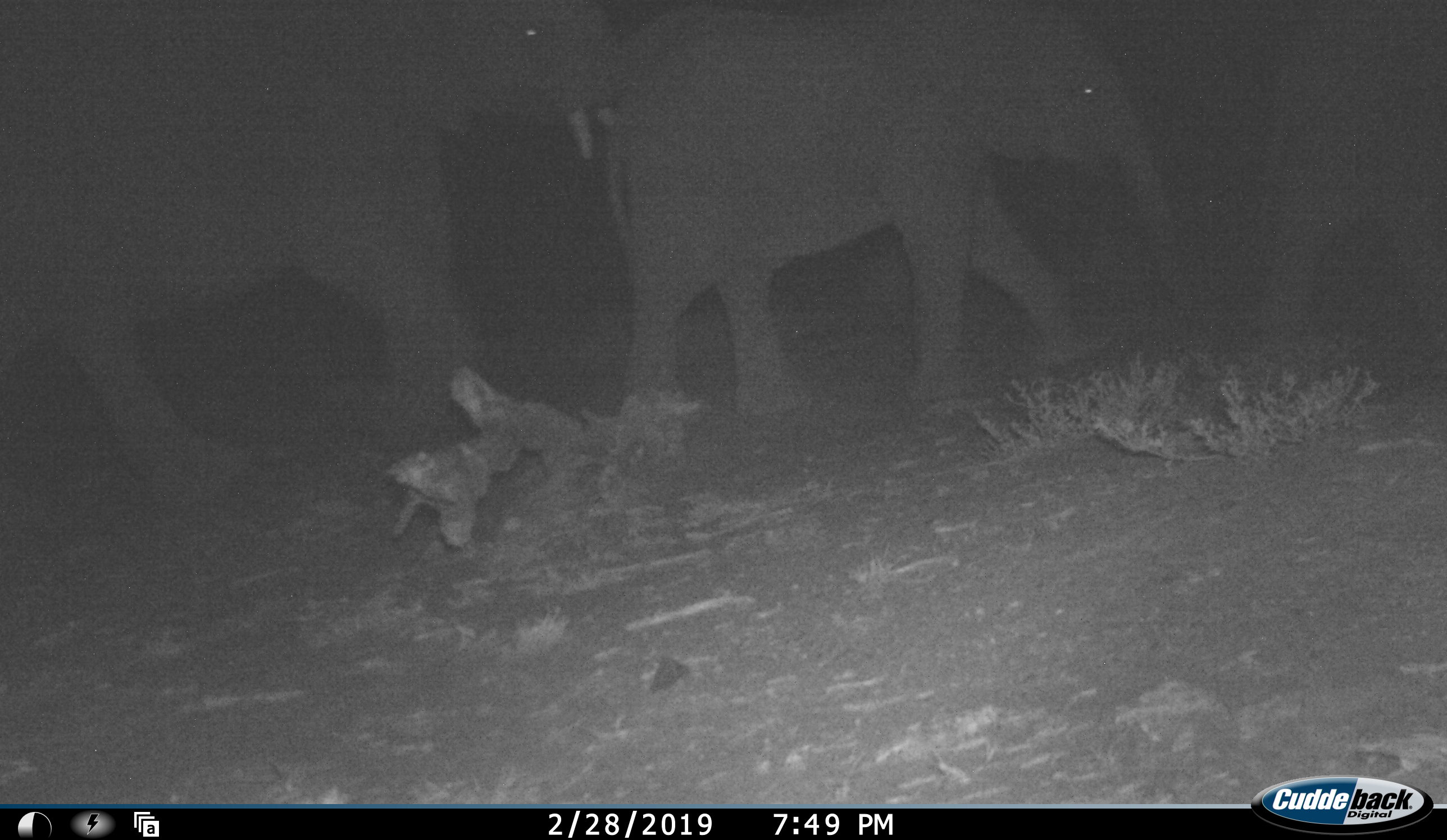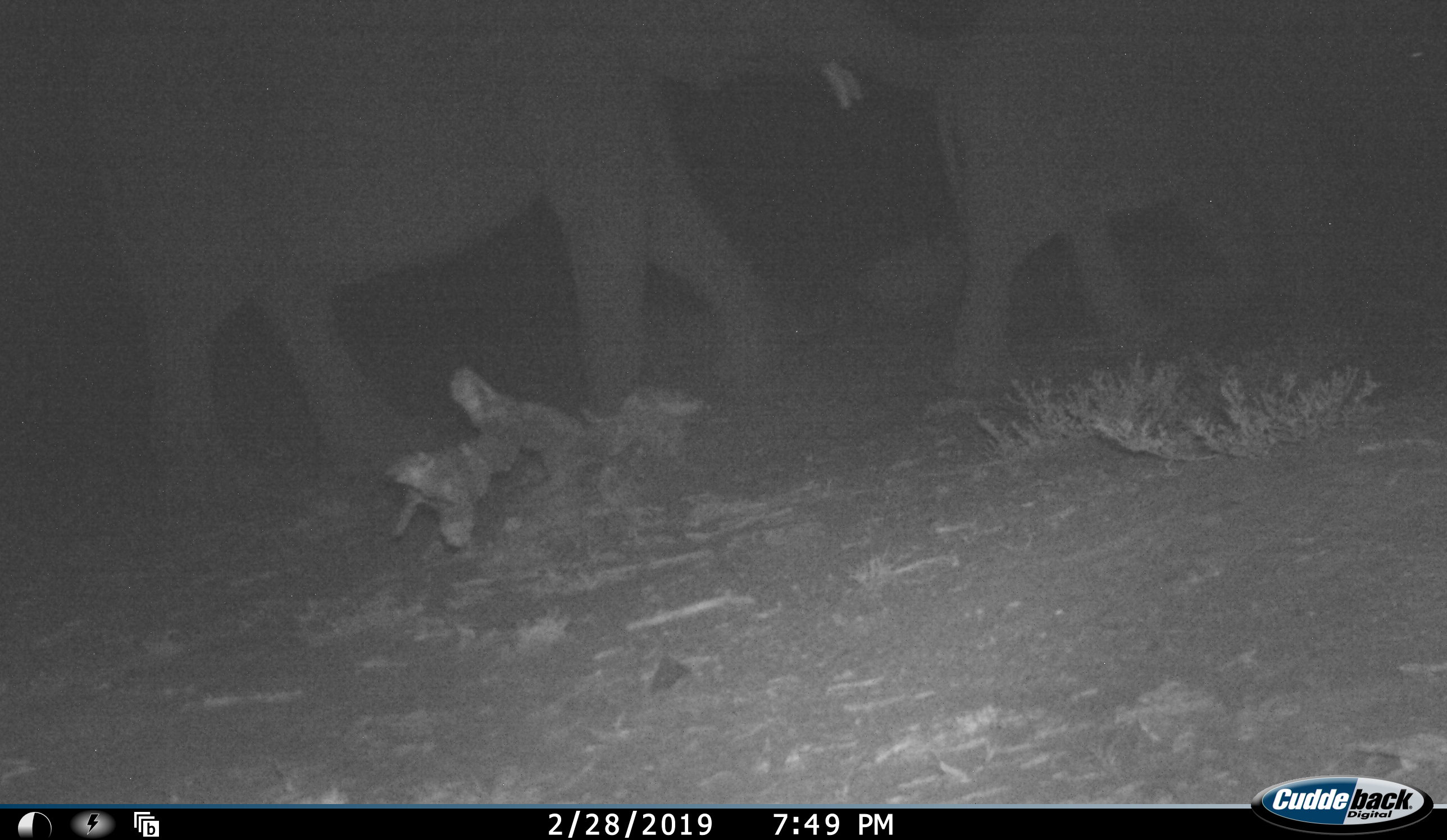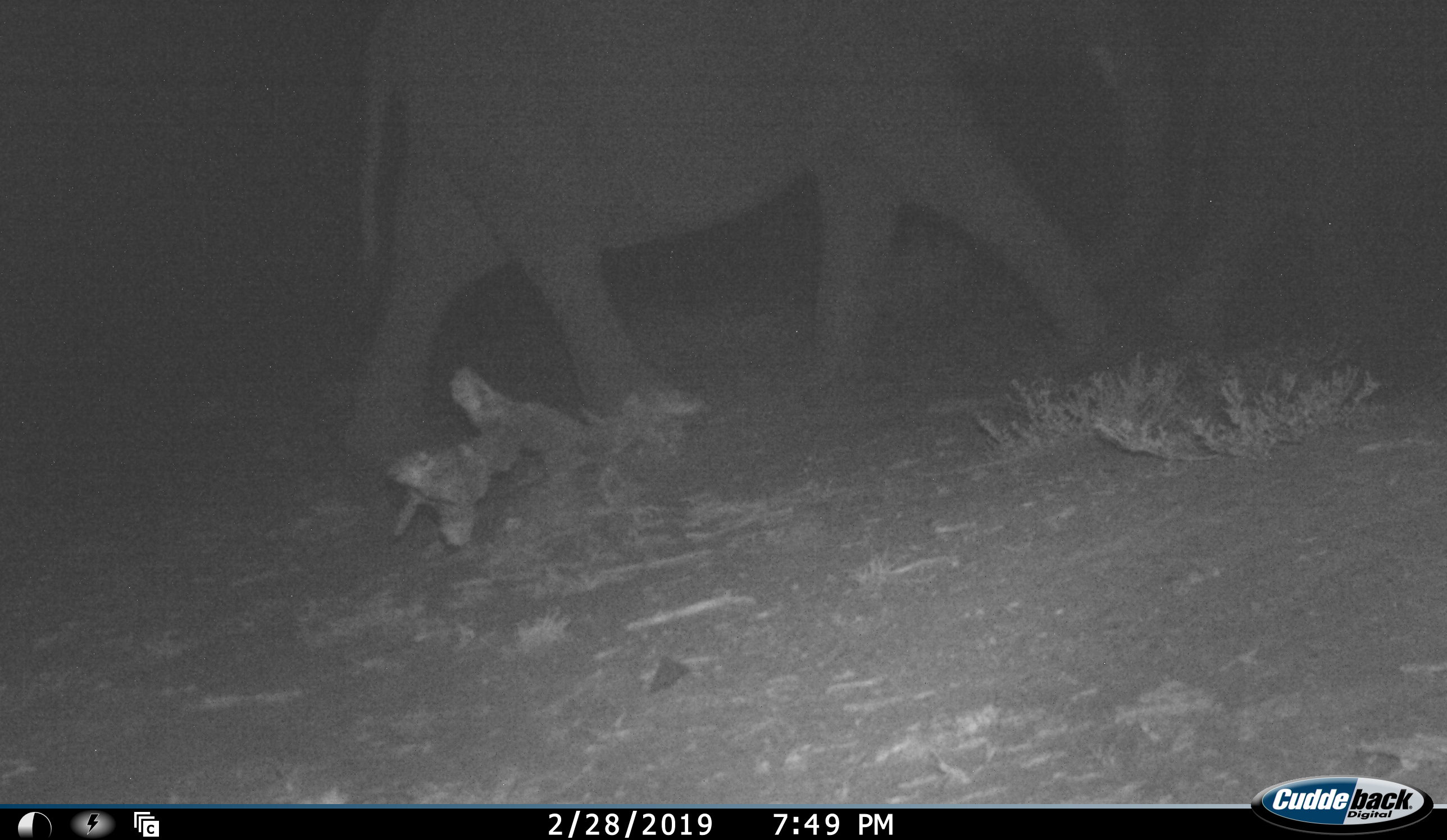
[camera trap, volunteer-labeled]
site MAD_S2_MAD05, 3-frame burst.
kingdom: Animalia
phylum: Chordata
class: Mammalia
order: Proboscidea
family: Elephantidae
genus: Loxodonta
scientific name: Loxodonta africana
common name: african bush elephant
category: elephant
Elephant (african bush elephant) (Loxodonta africana), count 3. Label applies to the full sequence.